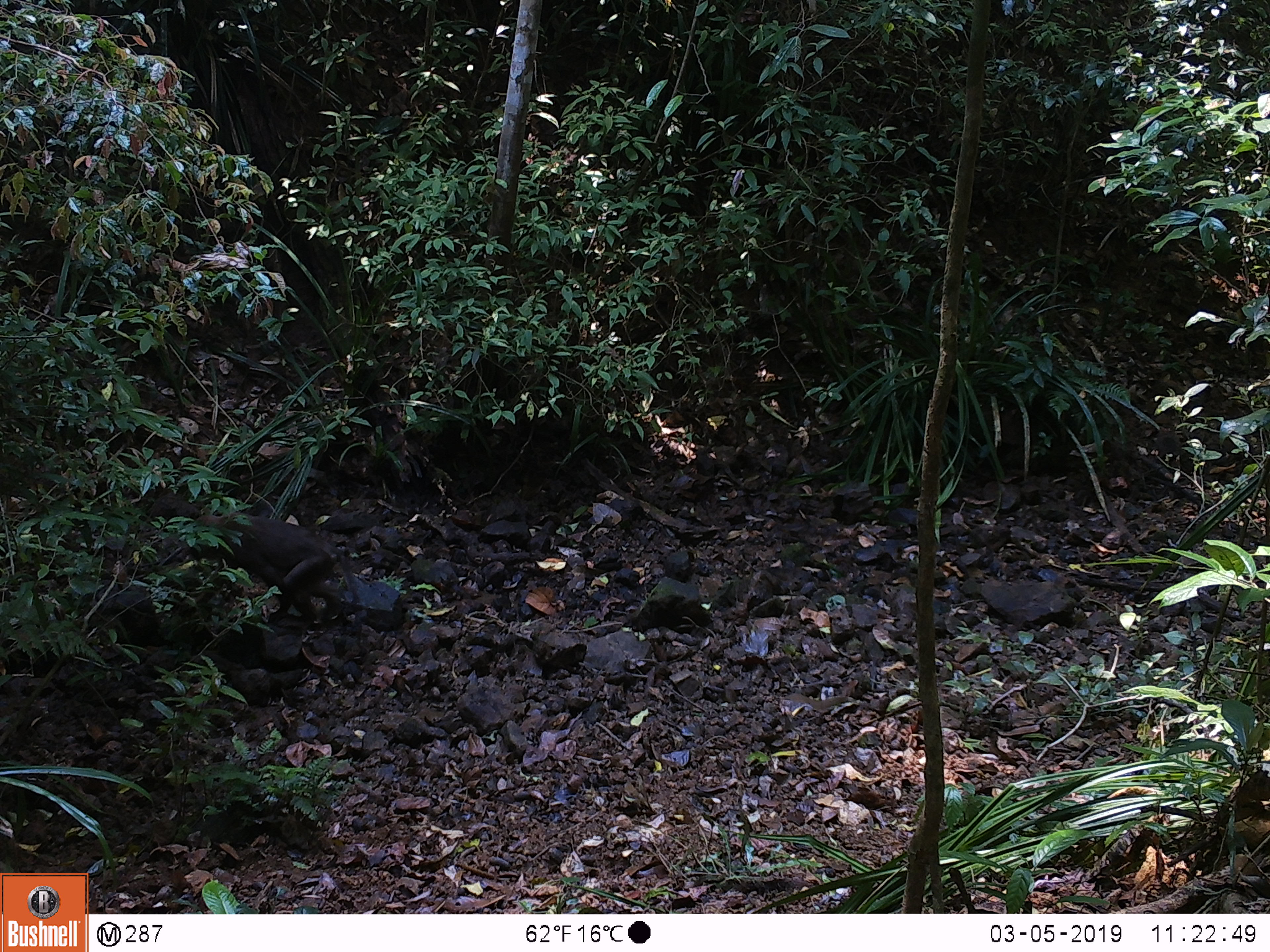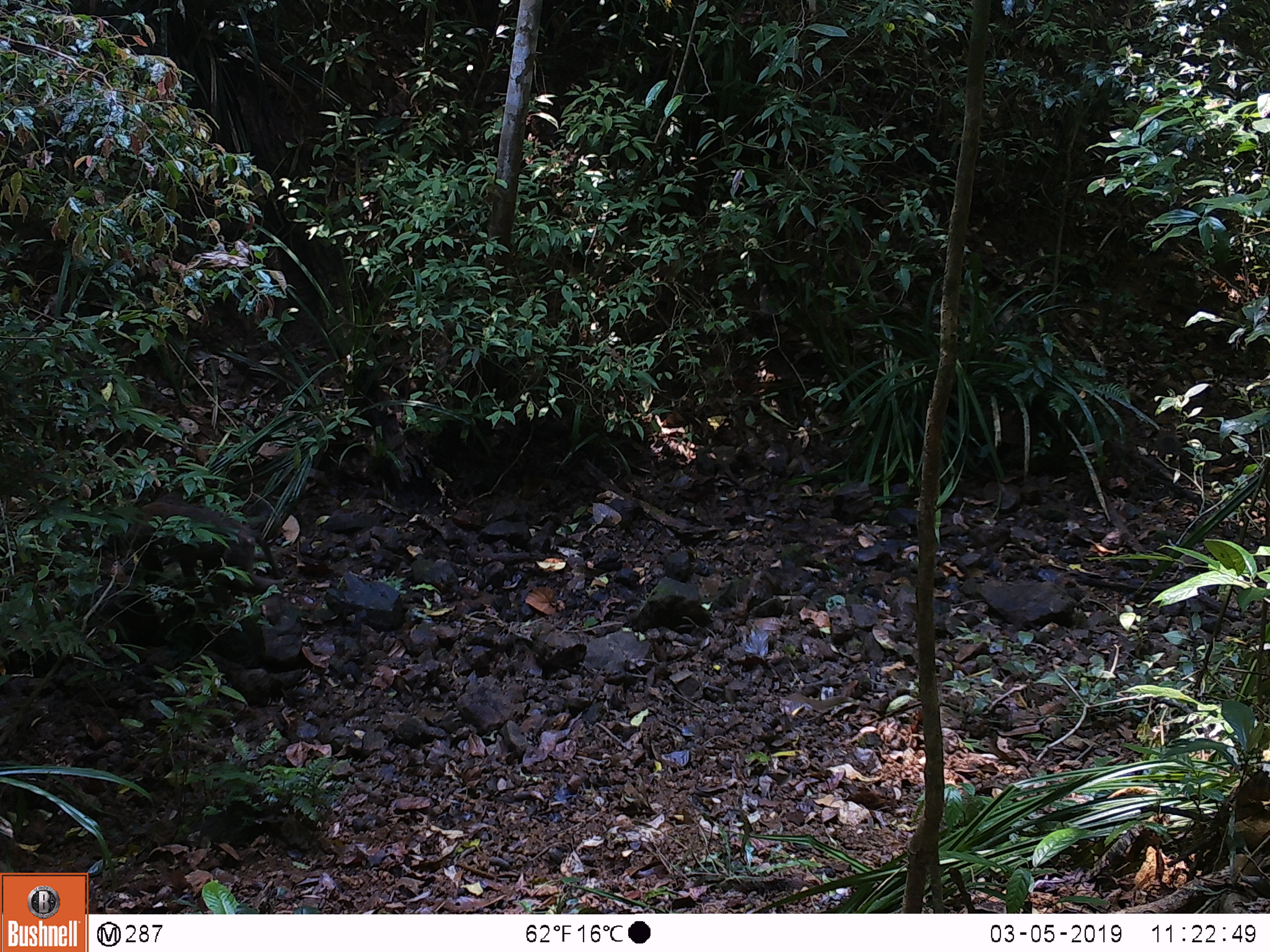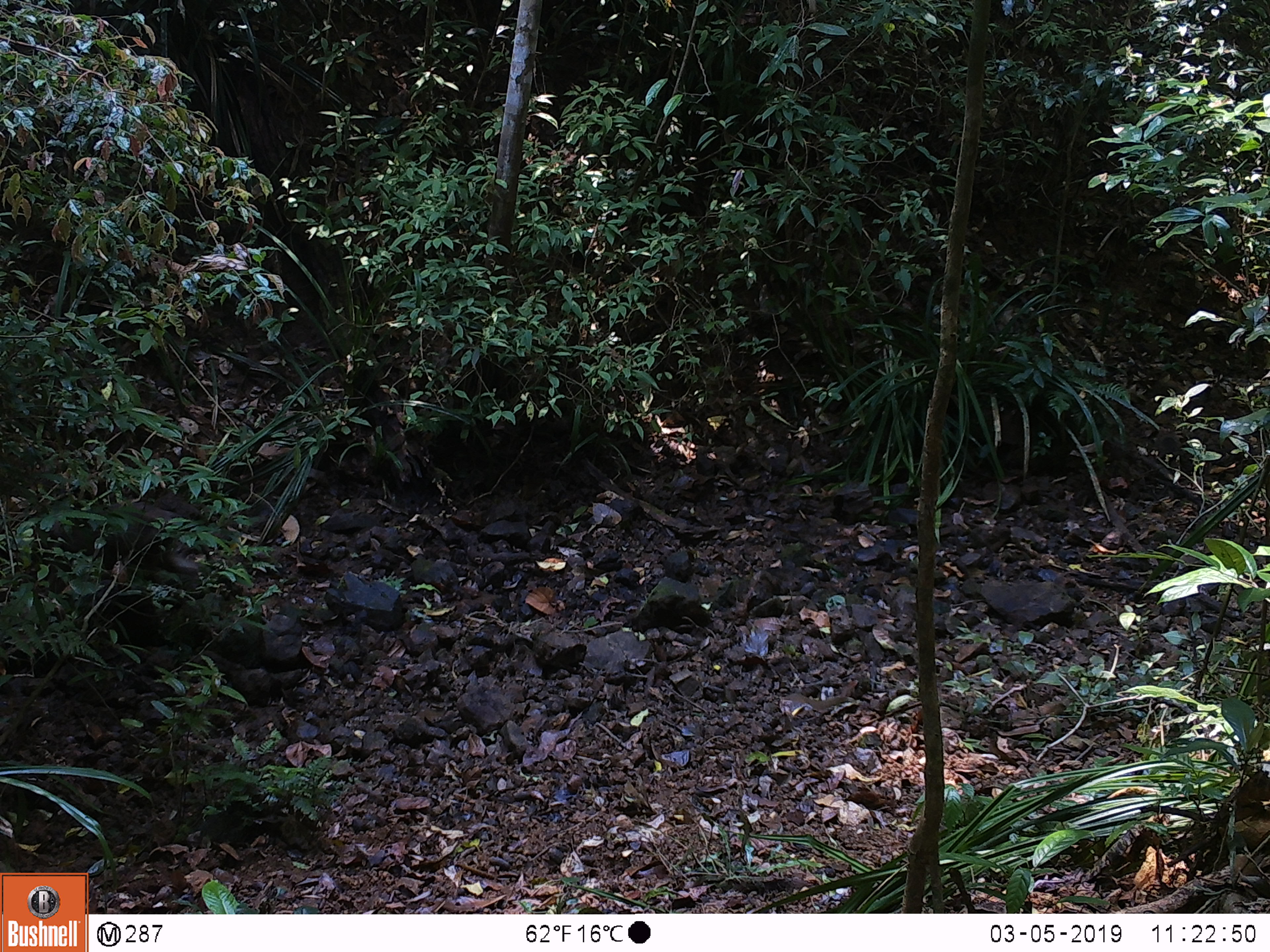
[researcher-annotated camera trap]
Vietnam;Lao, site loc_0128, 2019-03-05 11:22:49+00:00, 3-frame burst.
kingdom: Animalia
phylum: Chordata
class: Mammalia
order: Primates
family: Cercopithecidae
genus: Macaca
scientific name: Macaca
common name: macaques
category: assam or rhesus macaque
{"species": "assam or rhesus macaque (macaques) (Macaca)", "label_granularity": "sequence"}